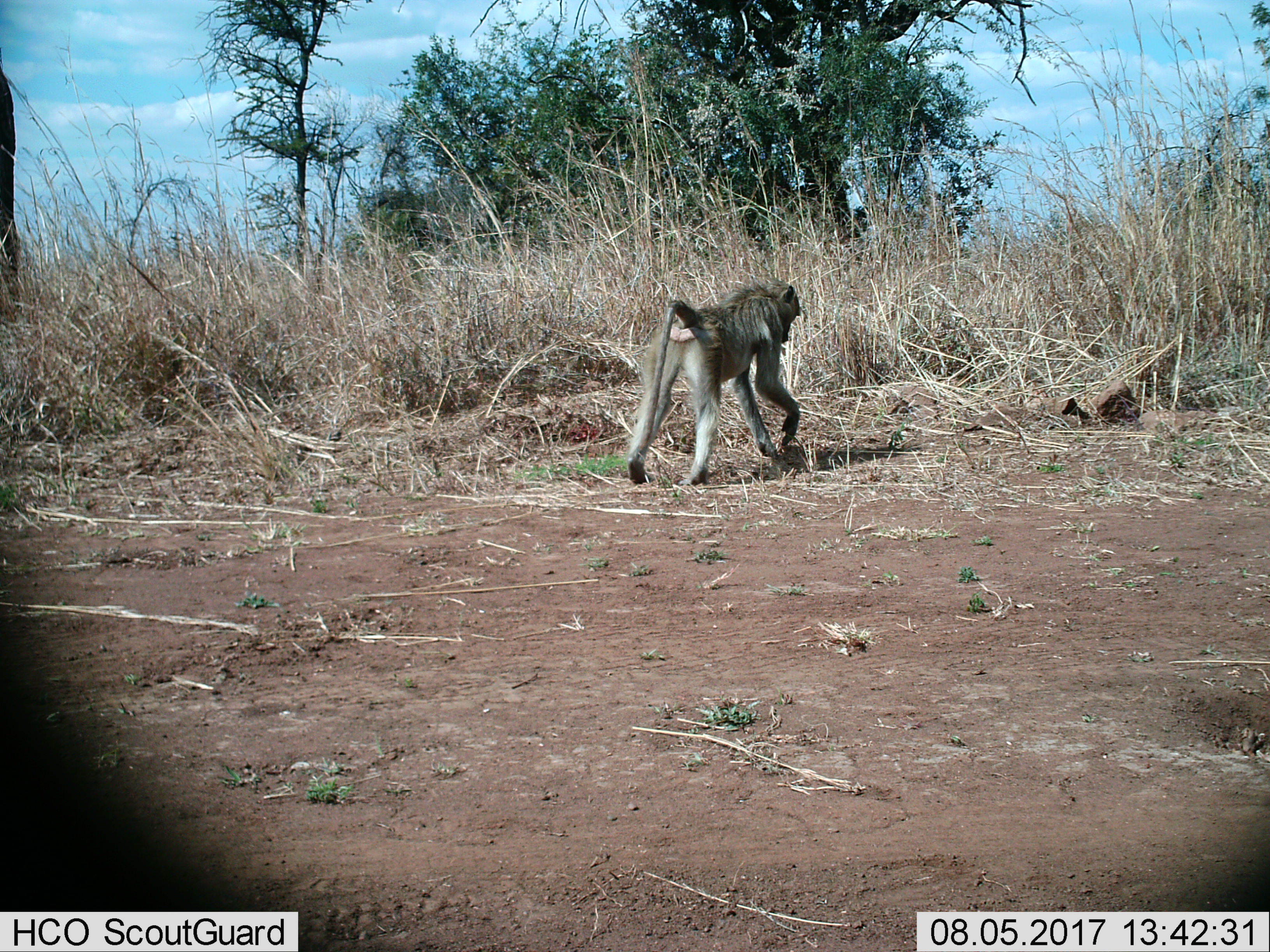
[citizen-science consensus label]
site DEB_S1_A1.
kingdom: Animalia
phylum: Chordata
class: Mammalia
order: Primates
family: Cercopithecidae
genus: Papio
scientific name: Papio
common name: baboon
Baboon (Papio), count 1. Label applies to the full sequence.